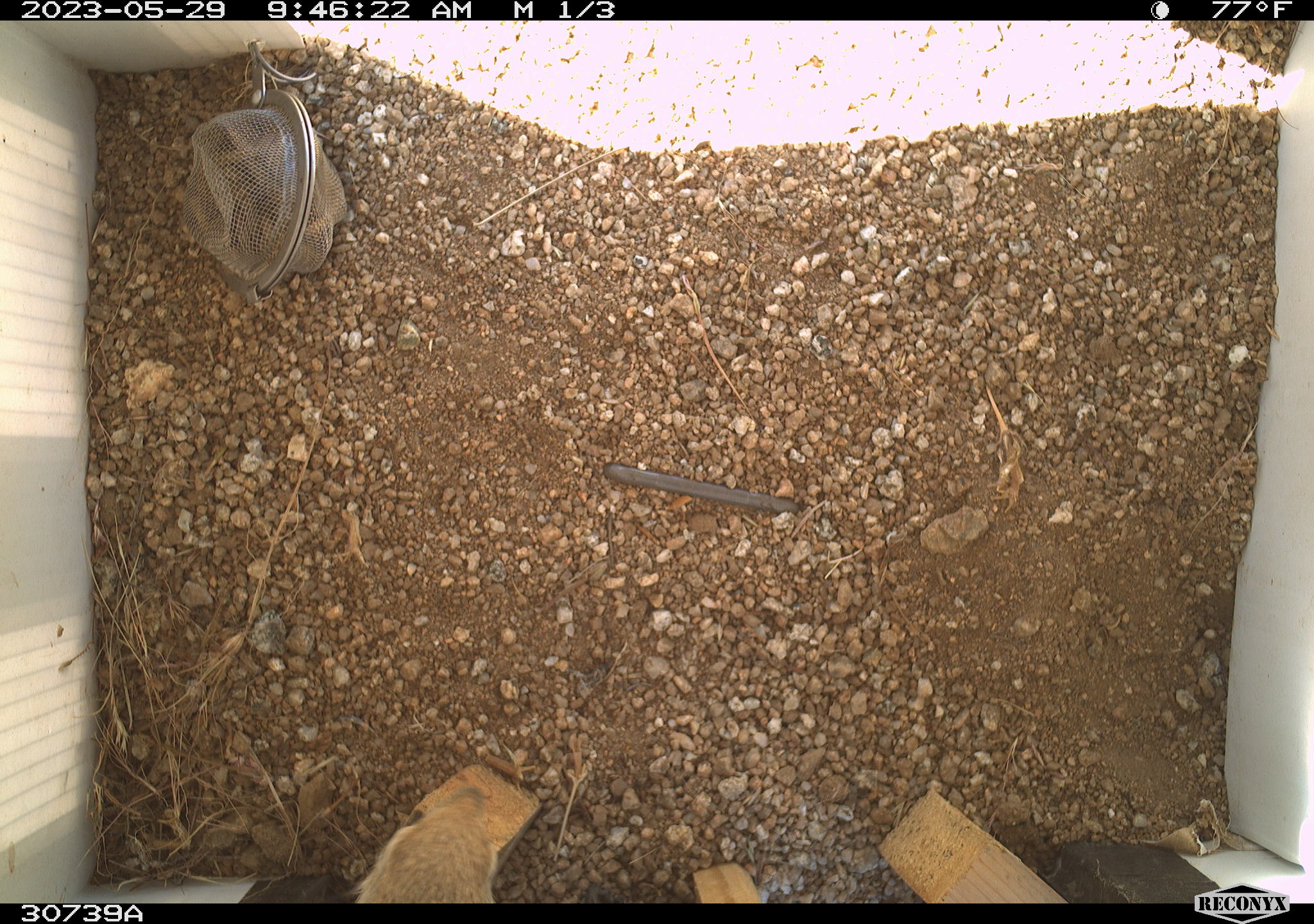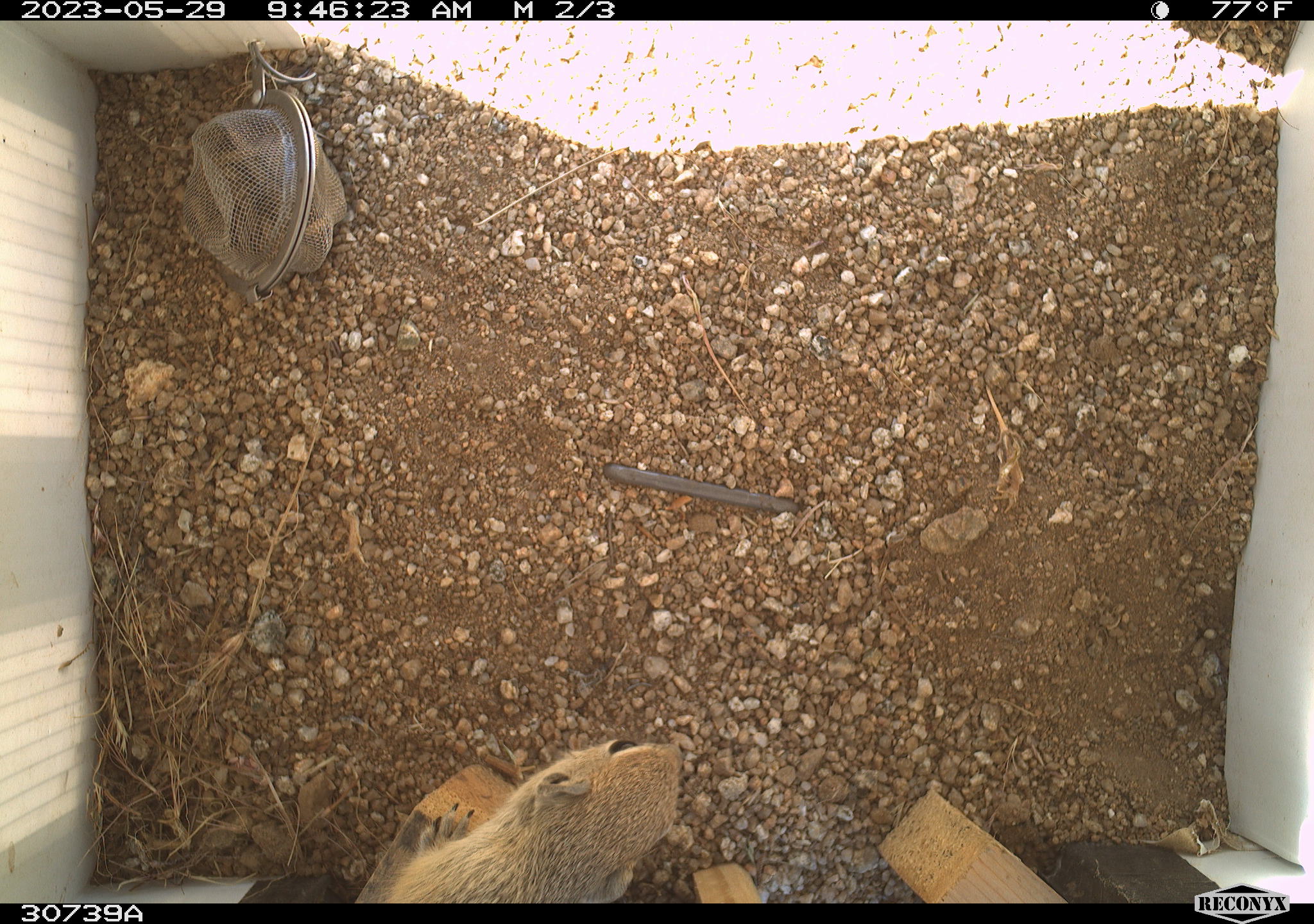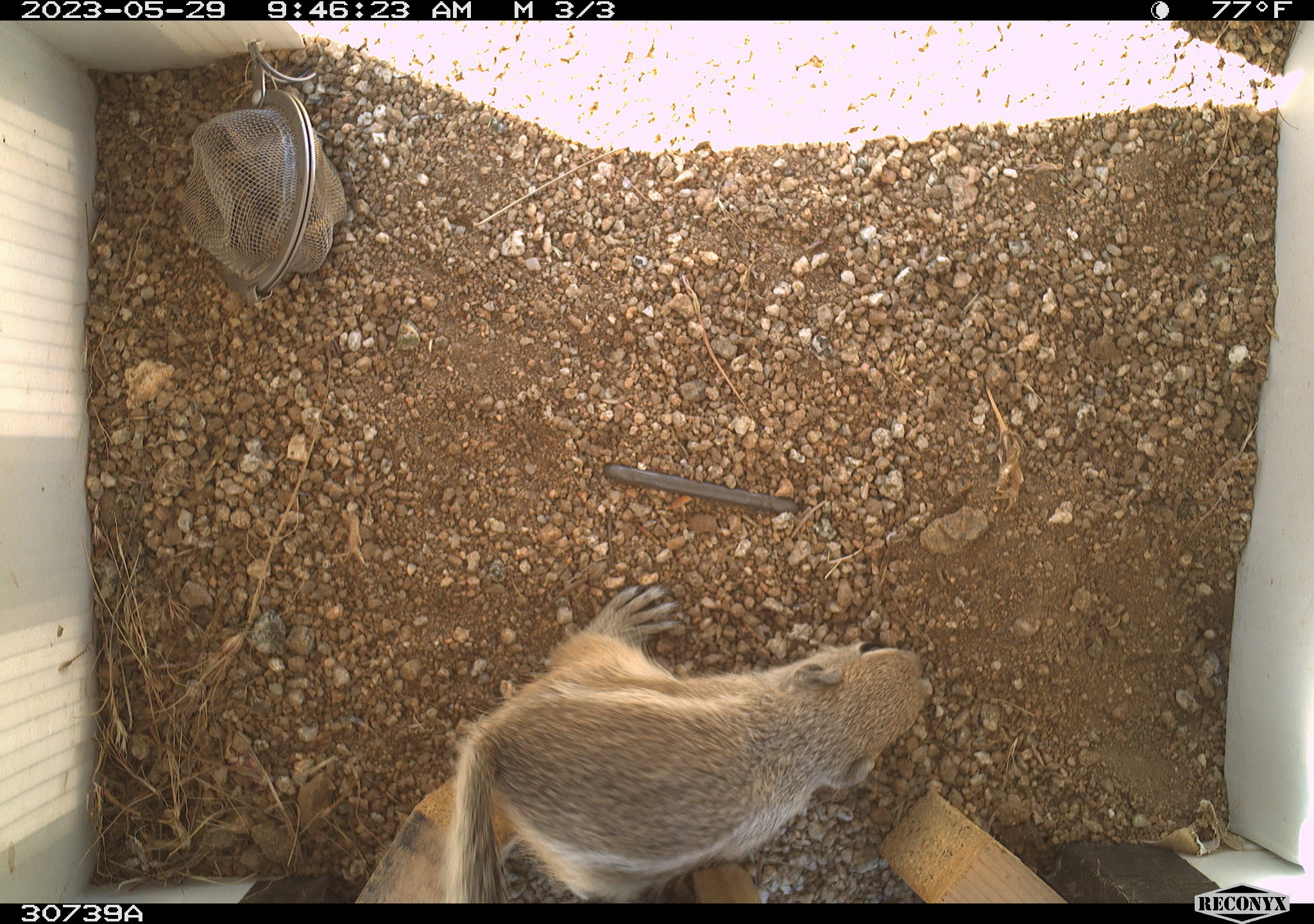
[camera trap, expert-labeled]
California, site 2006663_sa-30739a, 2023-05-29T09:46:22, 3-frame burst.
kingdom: Animalia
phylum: Chordata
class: Mammalia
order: Rodentia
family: Sciuridae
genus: Ammospermophilus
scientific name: Ammospermophilus leucurus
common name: white-tailed antelope squirrel